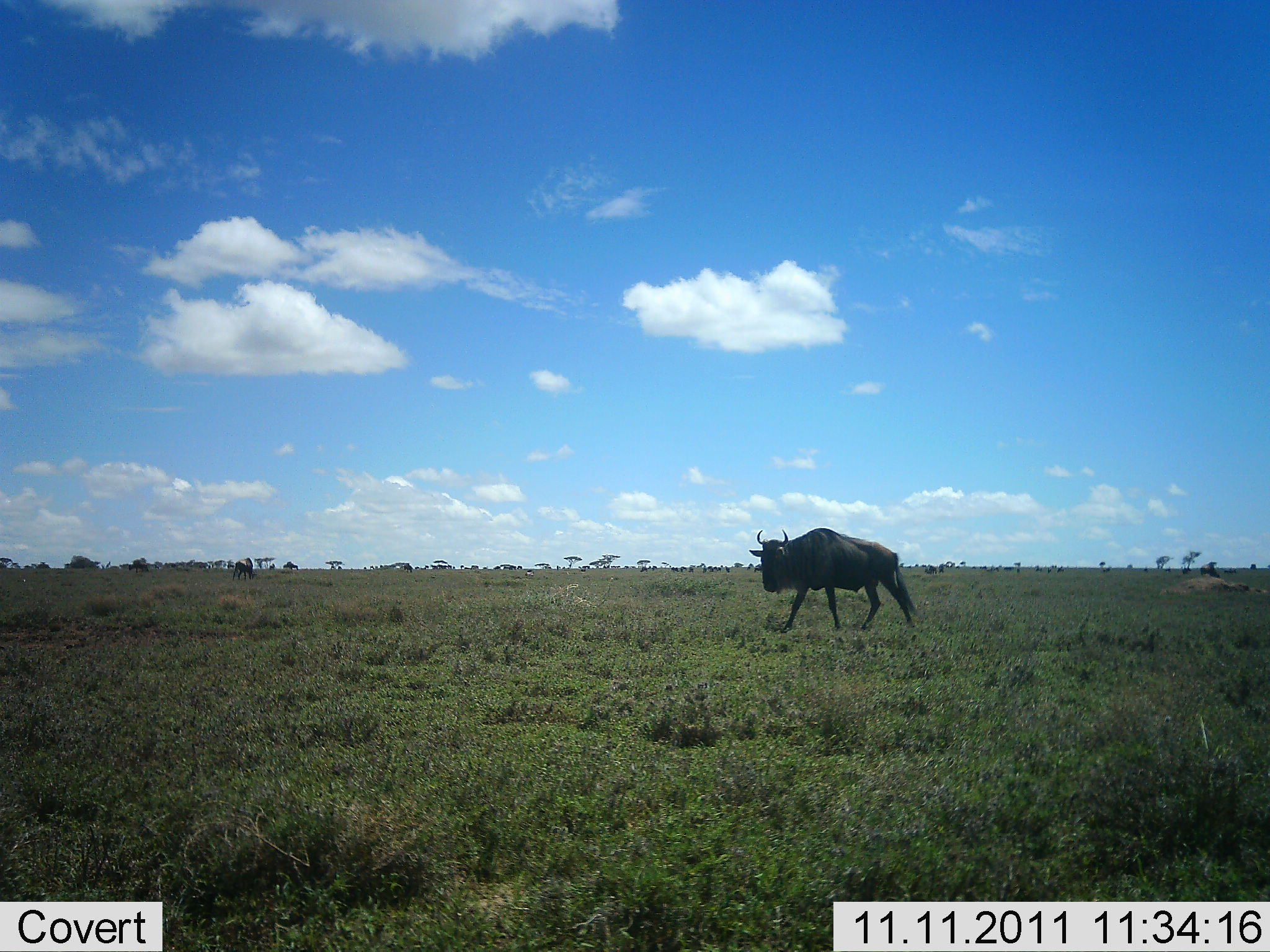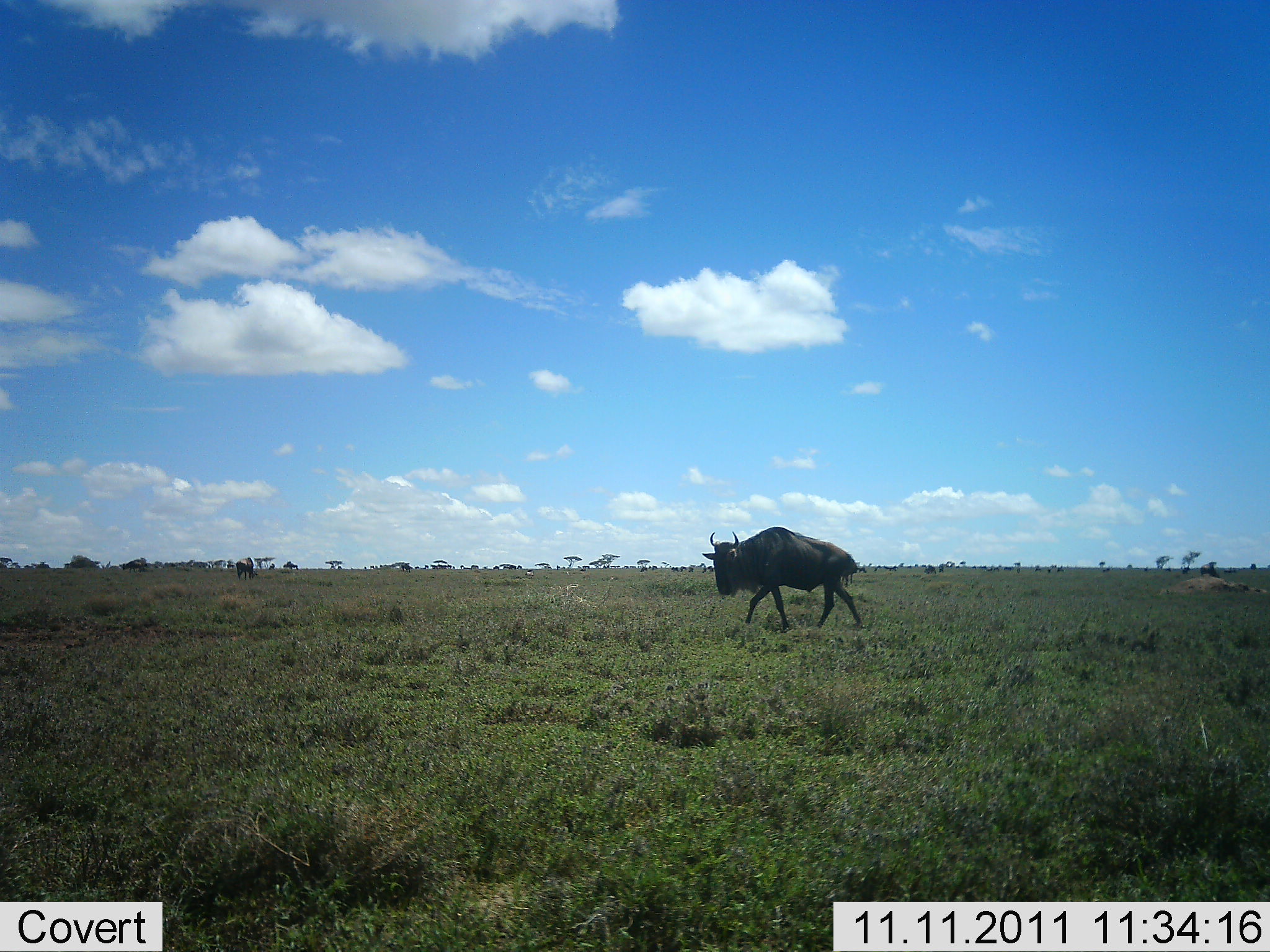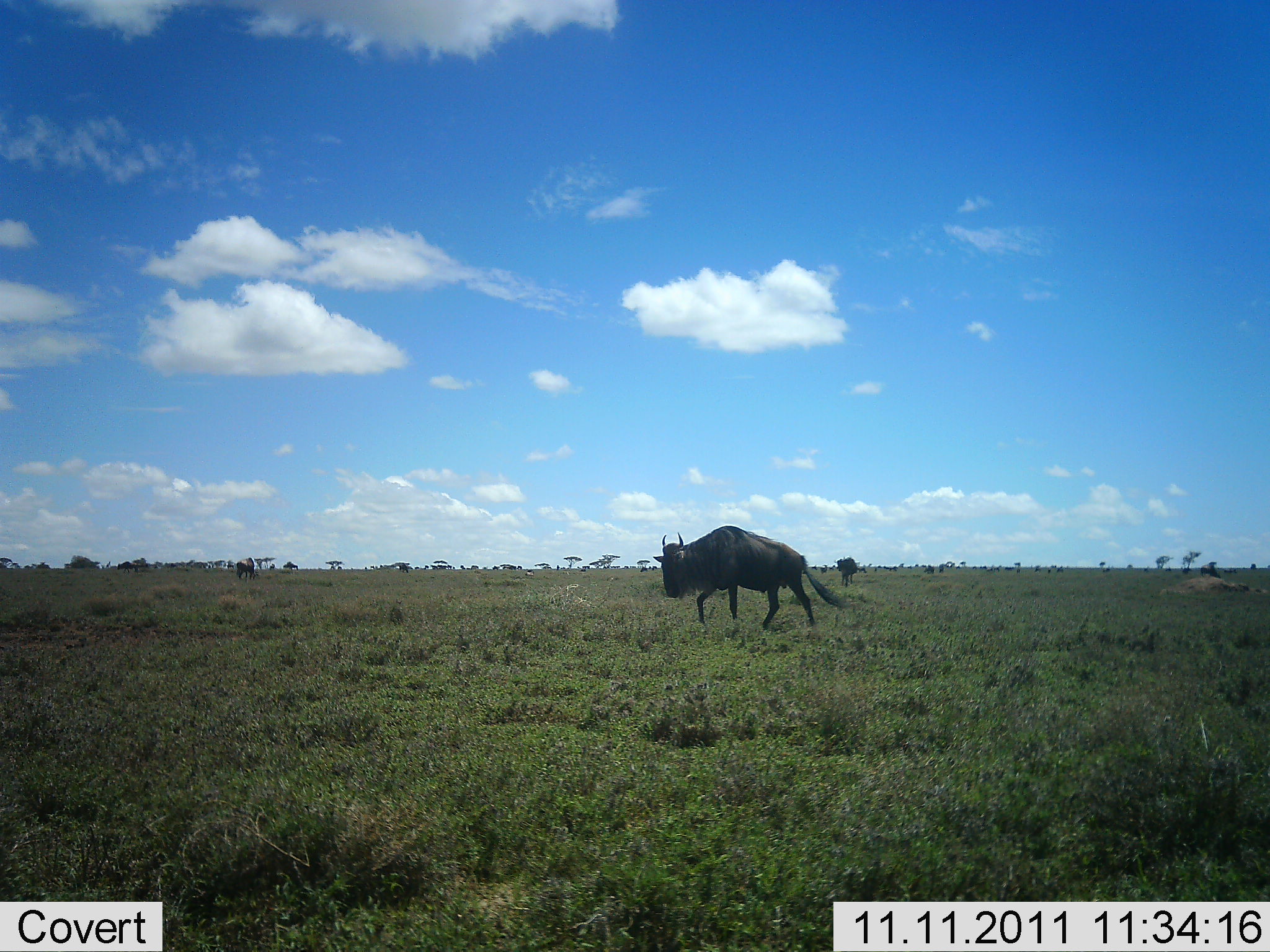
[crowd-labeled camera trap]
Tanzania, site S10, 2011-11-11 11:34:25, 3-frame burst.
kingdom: Animalia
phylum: Chordata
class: Mammalia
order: Artiodactyla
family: Bovidae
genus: Connochaetes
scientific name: Connochaetes taurinus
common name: blue wildebeest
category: wildebeest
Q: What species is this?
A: Wildebeest (blue wildebeest) (Connochaetes taurinus).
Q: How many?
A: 1.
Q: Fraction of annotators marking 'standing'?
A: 0%.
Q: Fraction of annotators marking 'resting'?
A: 0%.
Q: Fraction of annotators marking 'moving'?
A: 100%.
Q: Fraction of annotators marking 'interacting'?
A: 0%.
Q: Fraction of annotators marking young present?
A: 0%.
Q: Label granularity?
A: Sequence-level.